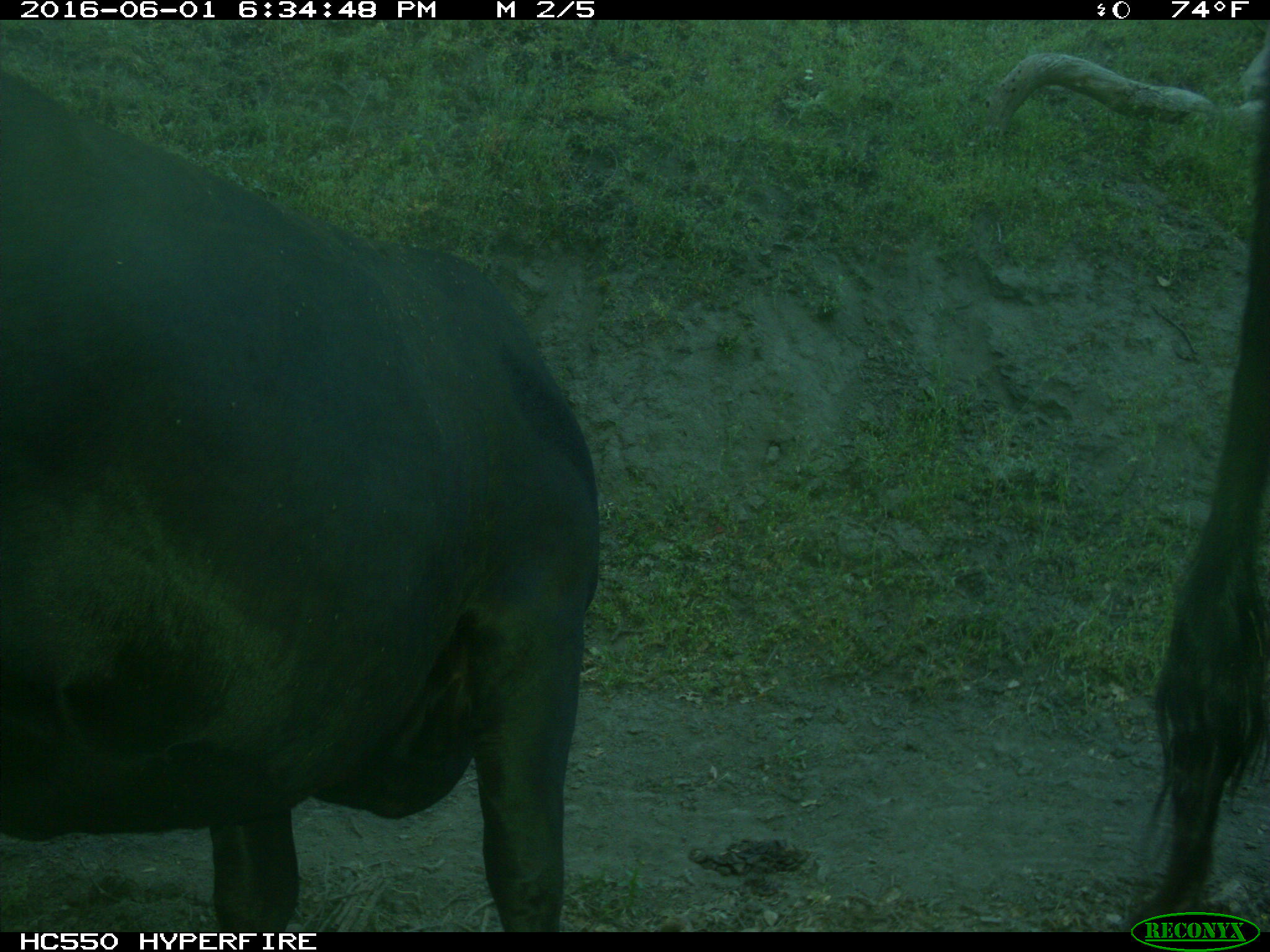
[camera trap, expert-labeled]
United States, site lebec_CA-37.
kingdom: Animalia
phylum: Chordata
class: Mammalia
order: Artiodactyla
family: Bovidae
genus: Bos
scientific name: Bos taurus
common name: domestic cow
Bos taurus (domestic cow).